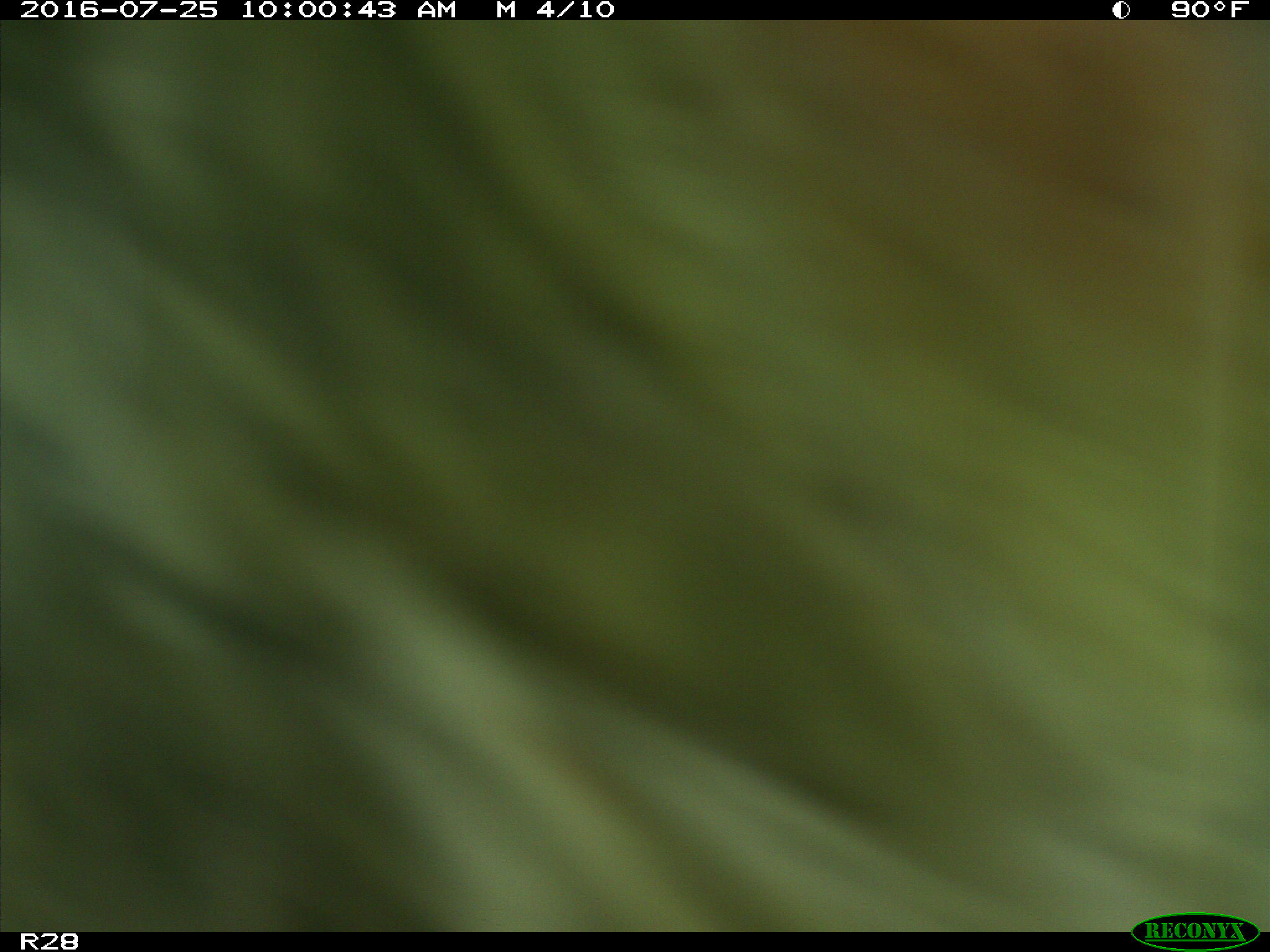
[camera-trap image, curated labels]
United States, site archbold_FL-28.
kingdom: Animalia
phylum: Chordata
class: Mammalia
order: Artiodactyla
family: Bovidae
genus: Bos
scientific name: Bos taurus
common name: domestic cow